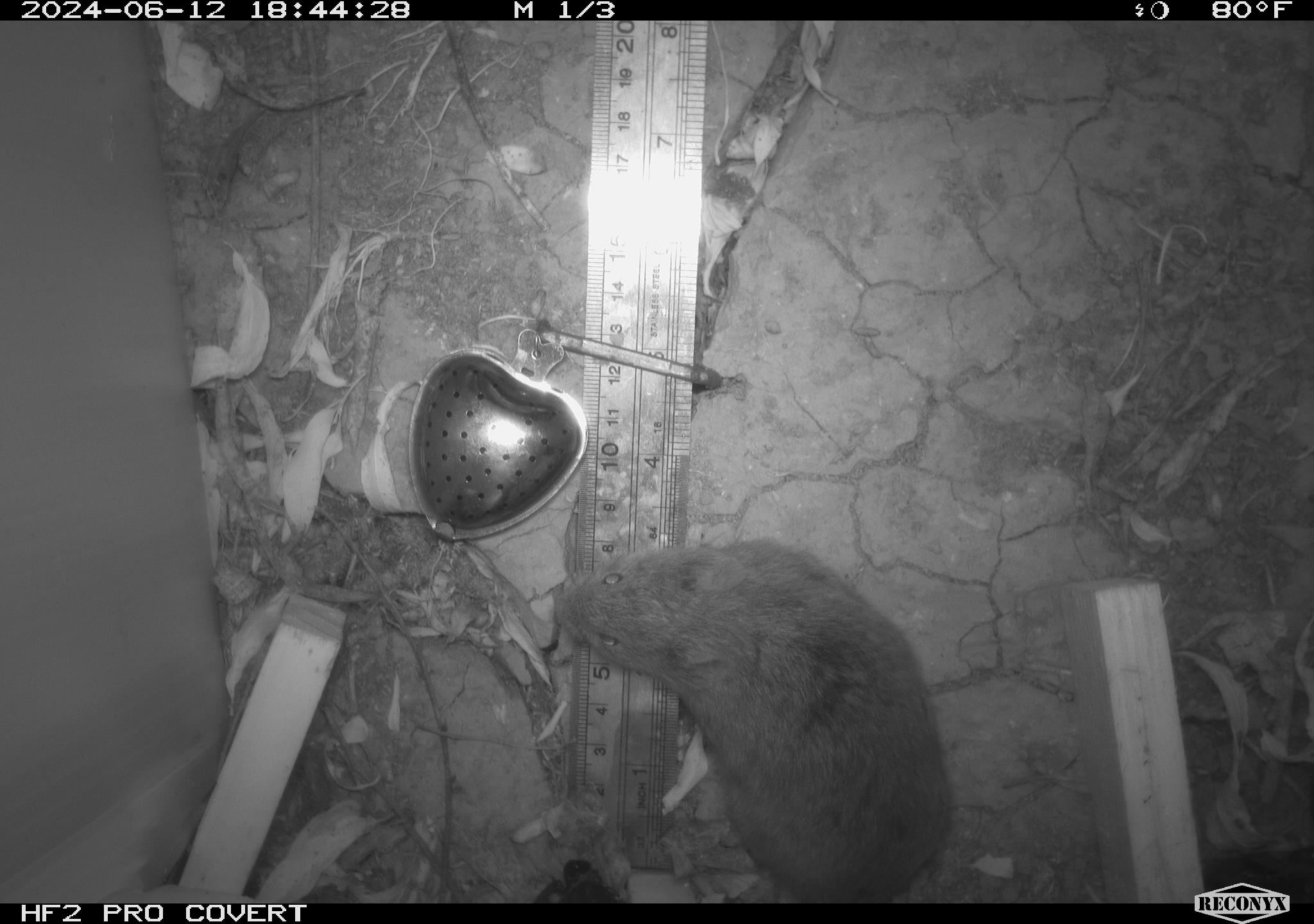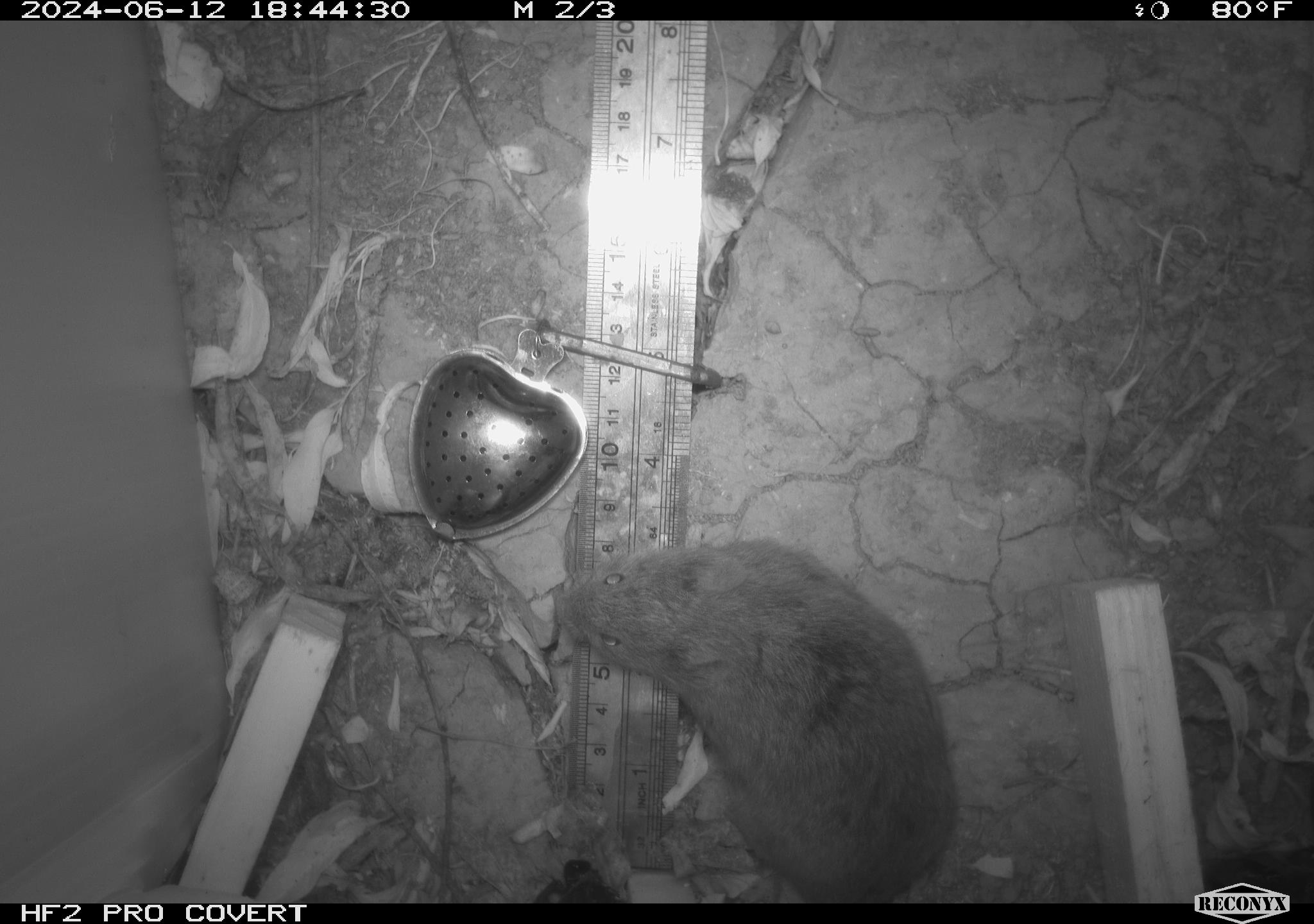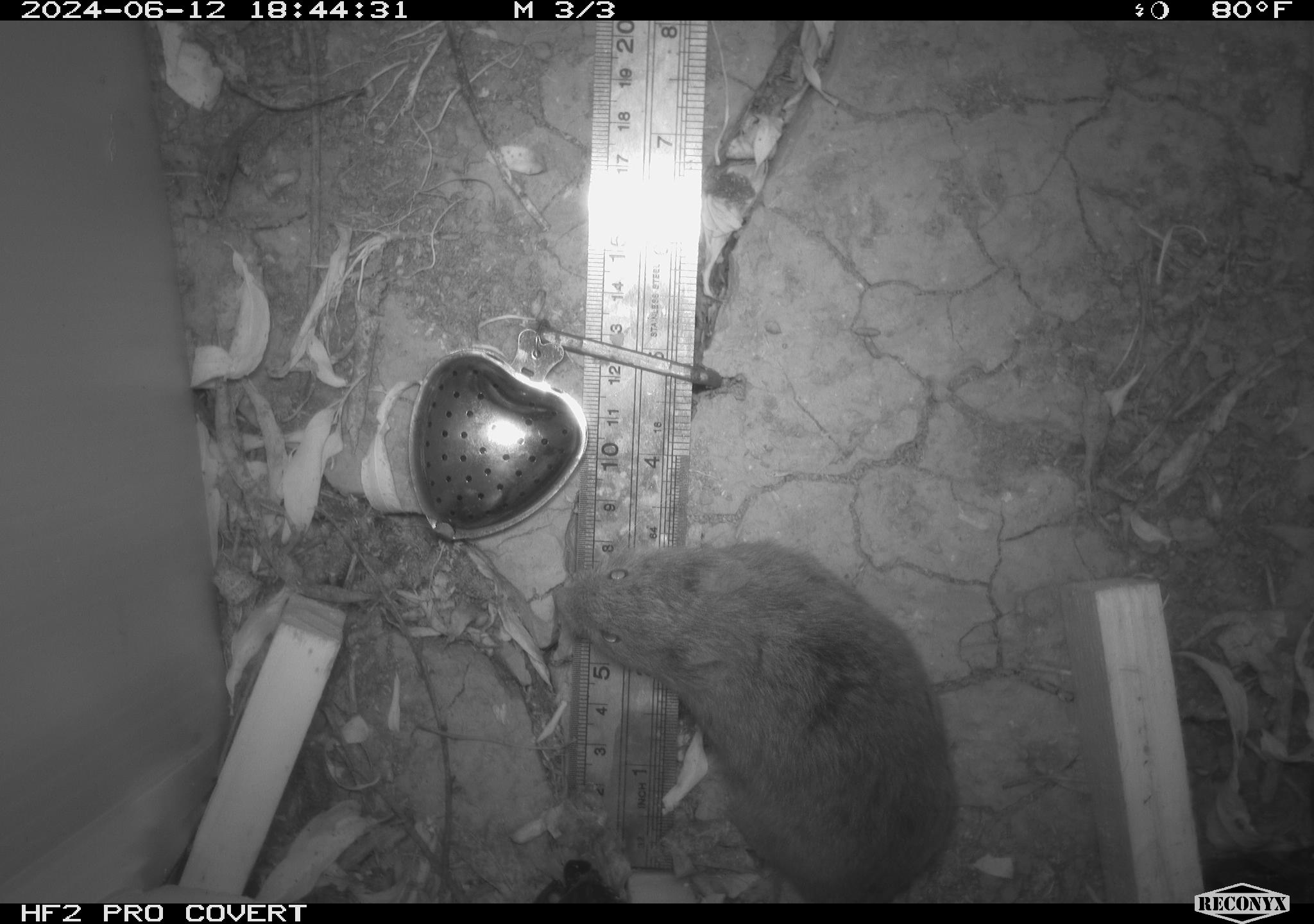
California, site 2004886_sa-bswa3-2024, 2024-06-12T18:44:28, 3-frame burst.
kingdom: Animalia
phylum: Chordata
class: Mammalia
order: Rodentia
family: Cricetidae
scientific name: Arvicolinae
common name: voles, lemmings, and muskrats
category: arvicolinae subfamily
Arvicolinae subfamily (voles, lemmings, and muskrats) (Arvicolinae).